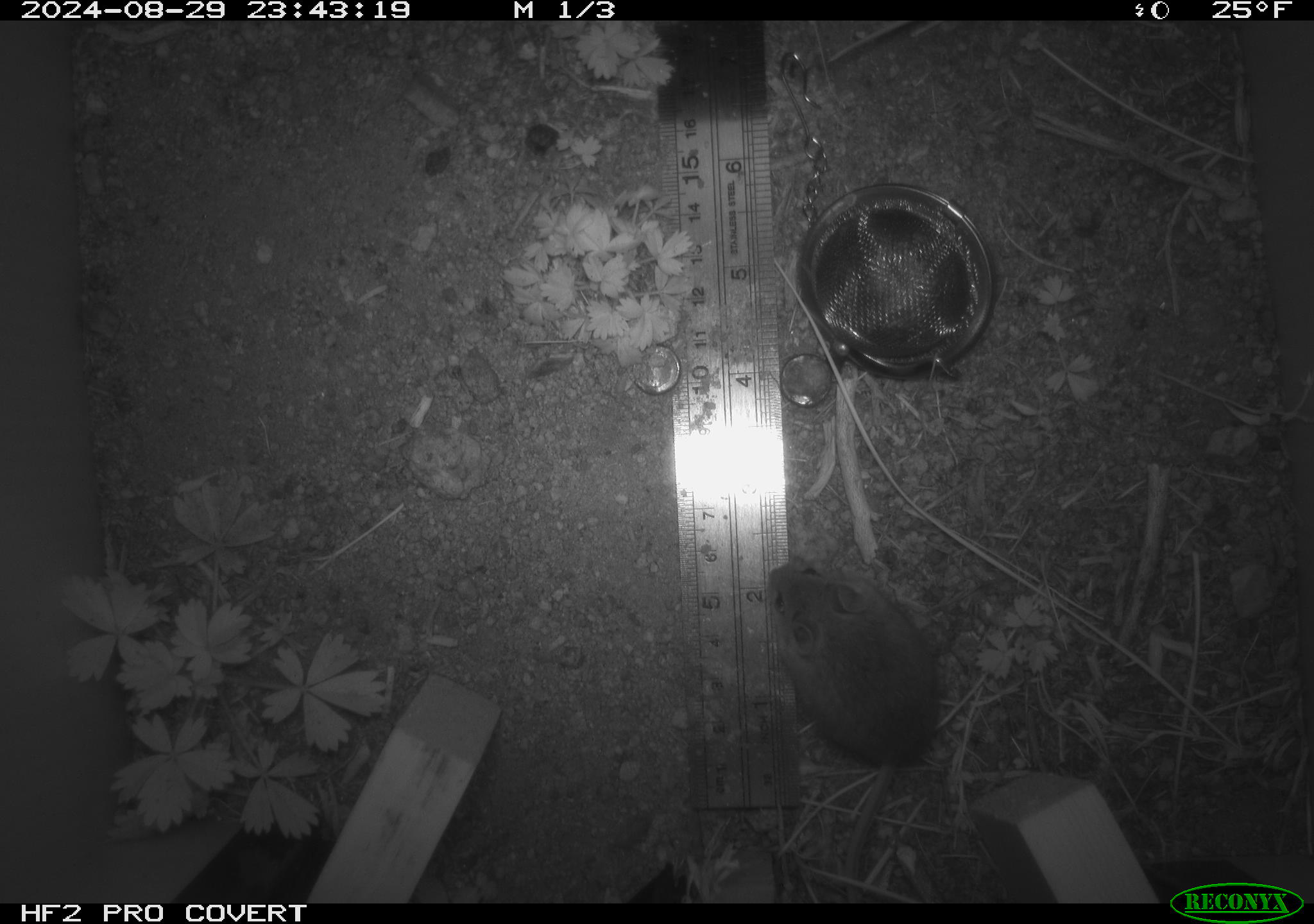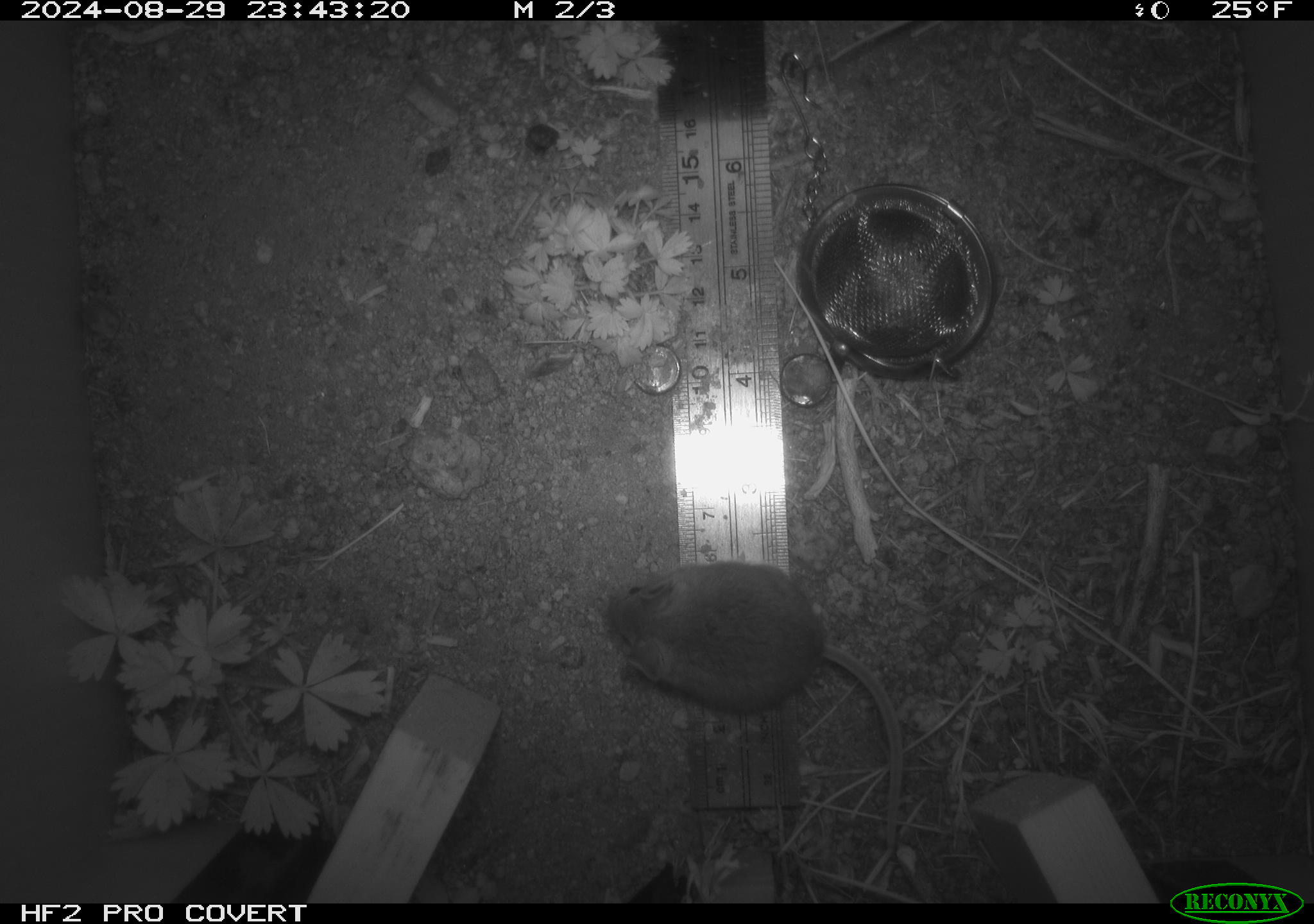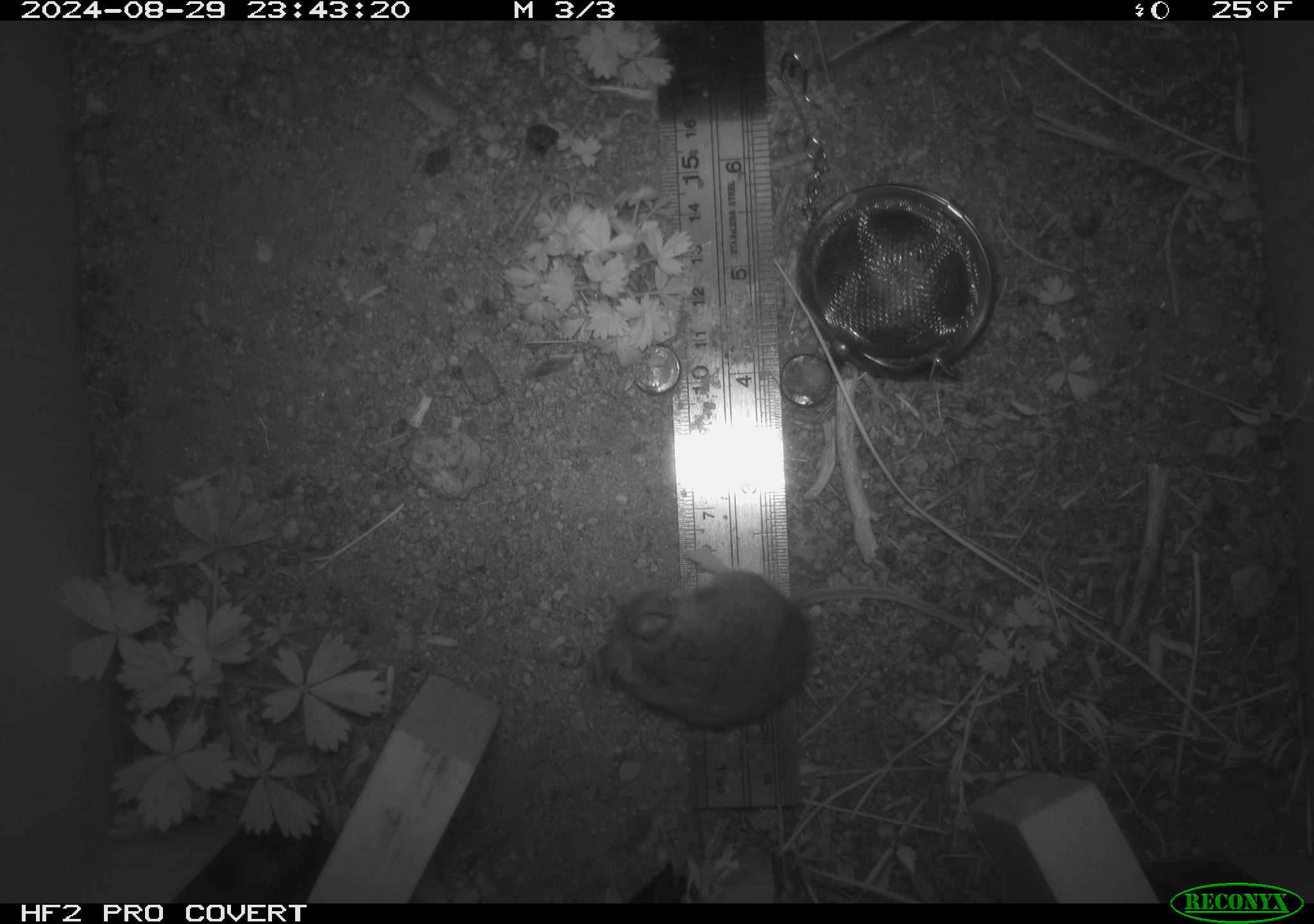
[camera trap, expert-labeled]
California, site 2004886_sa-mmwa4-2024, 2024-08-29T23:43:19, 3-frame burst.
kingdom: Animalia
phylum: Chordata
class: Mammalia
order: Rodentia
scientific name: Rodentia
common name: mouse species